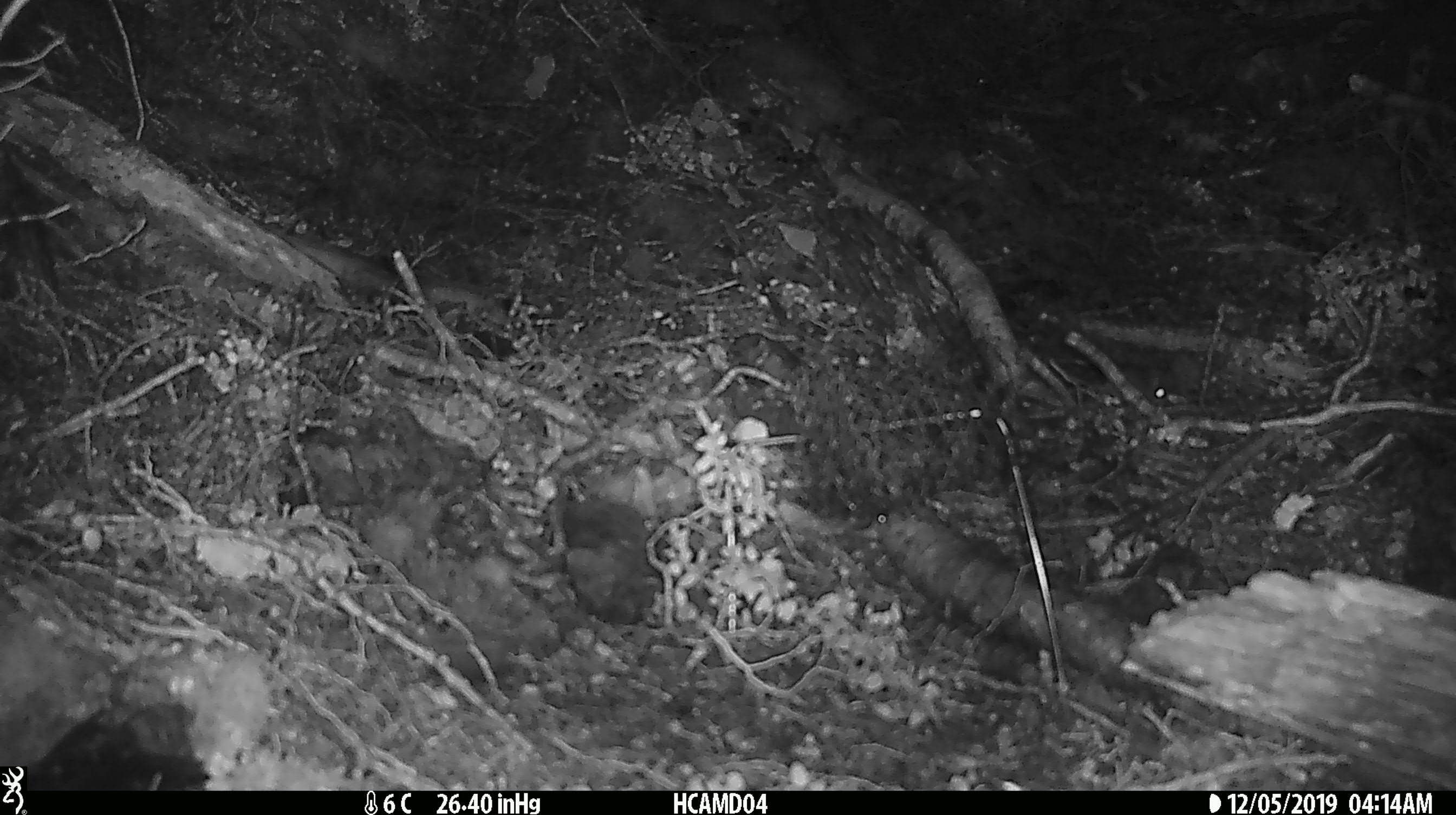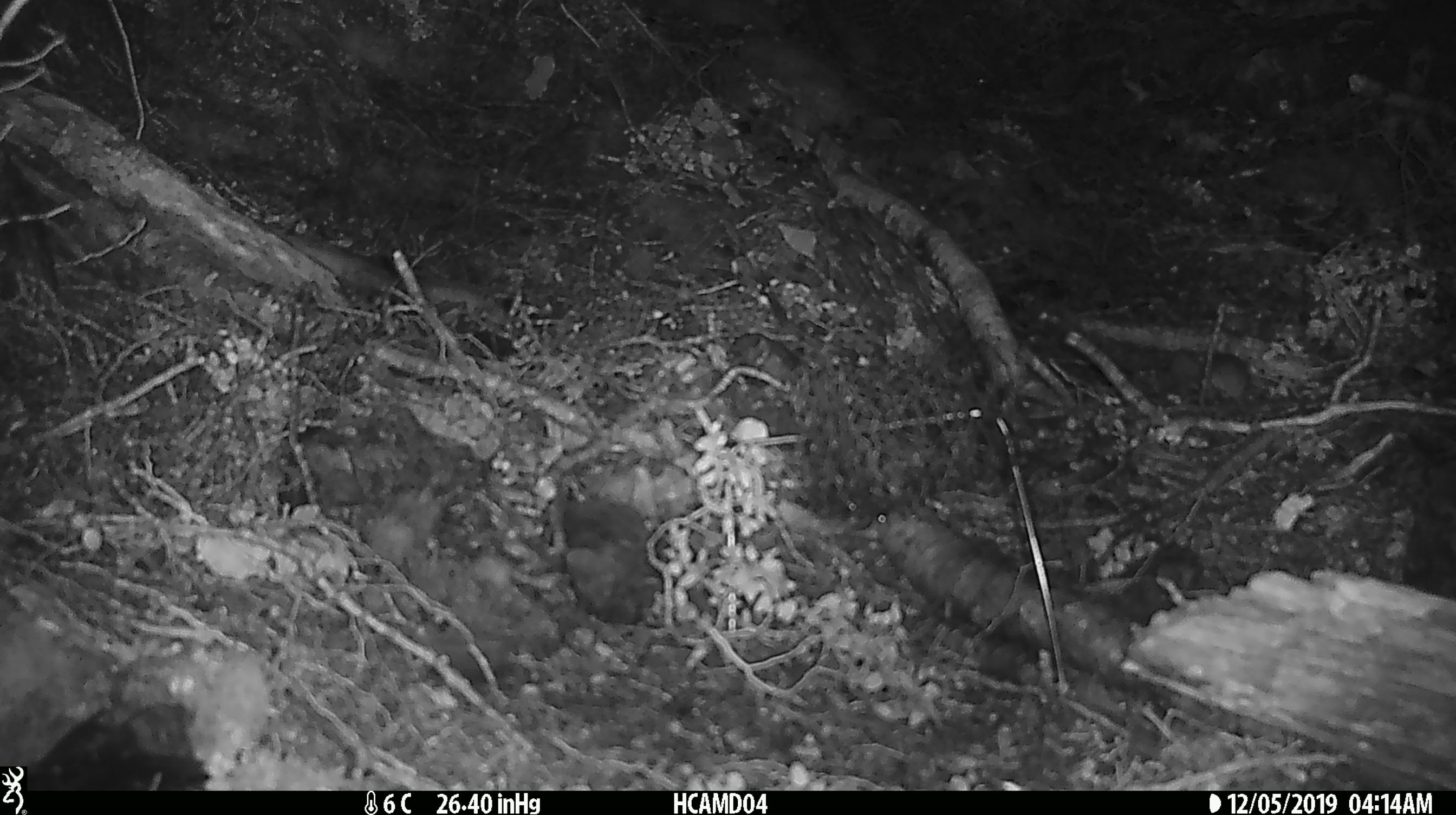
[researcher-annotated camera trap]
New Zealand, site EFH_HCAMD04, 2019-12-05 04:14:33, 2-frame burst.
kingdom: Animalia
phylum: Chordata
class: Mammalia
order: Rodentia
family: Muridae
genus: Mus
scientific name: Mus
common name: mouse